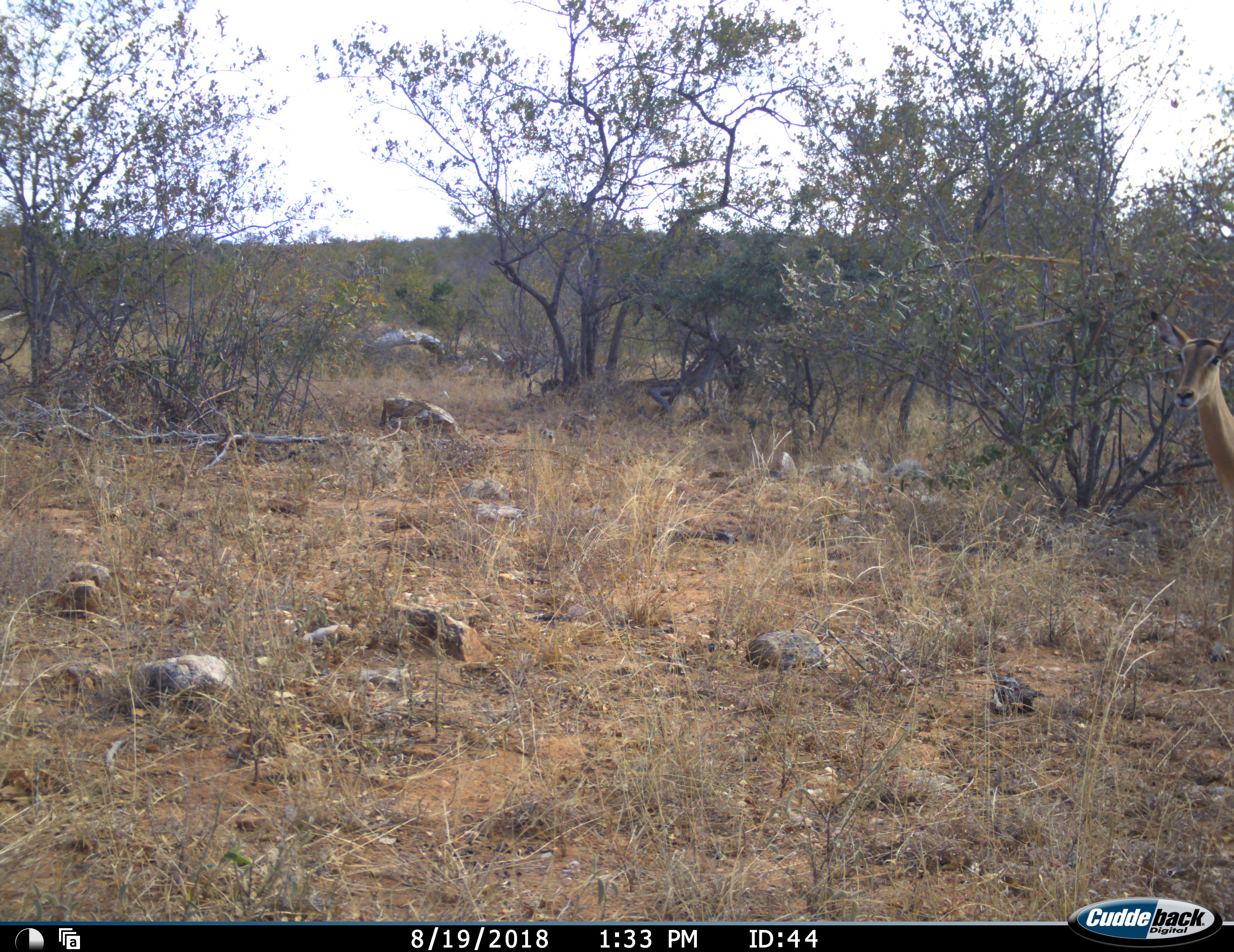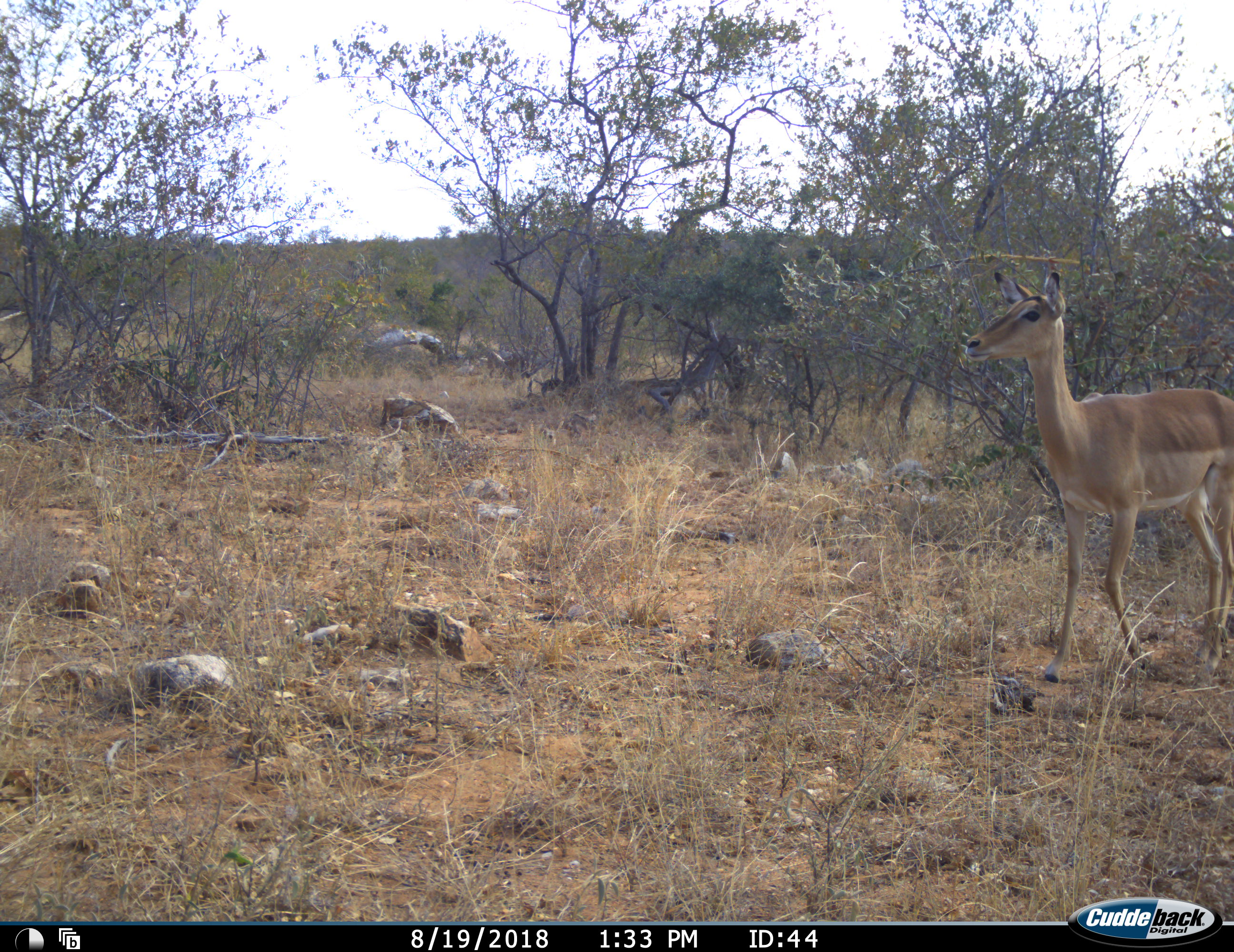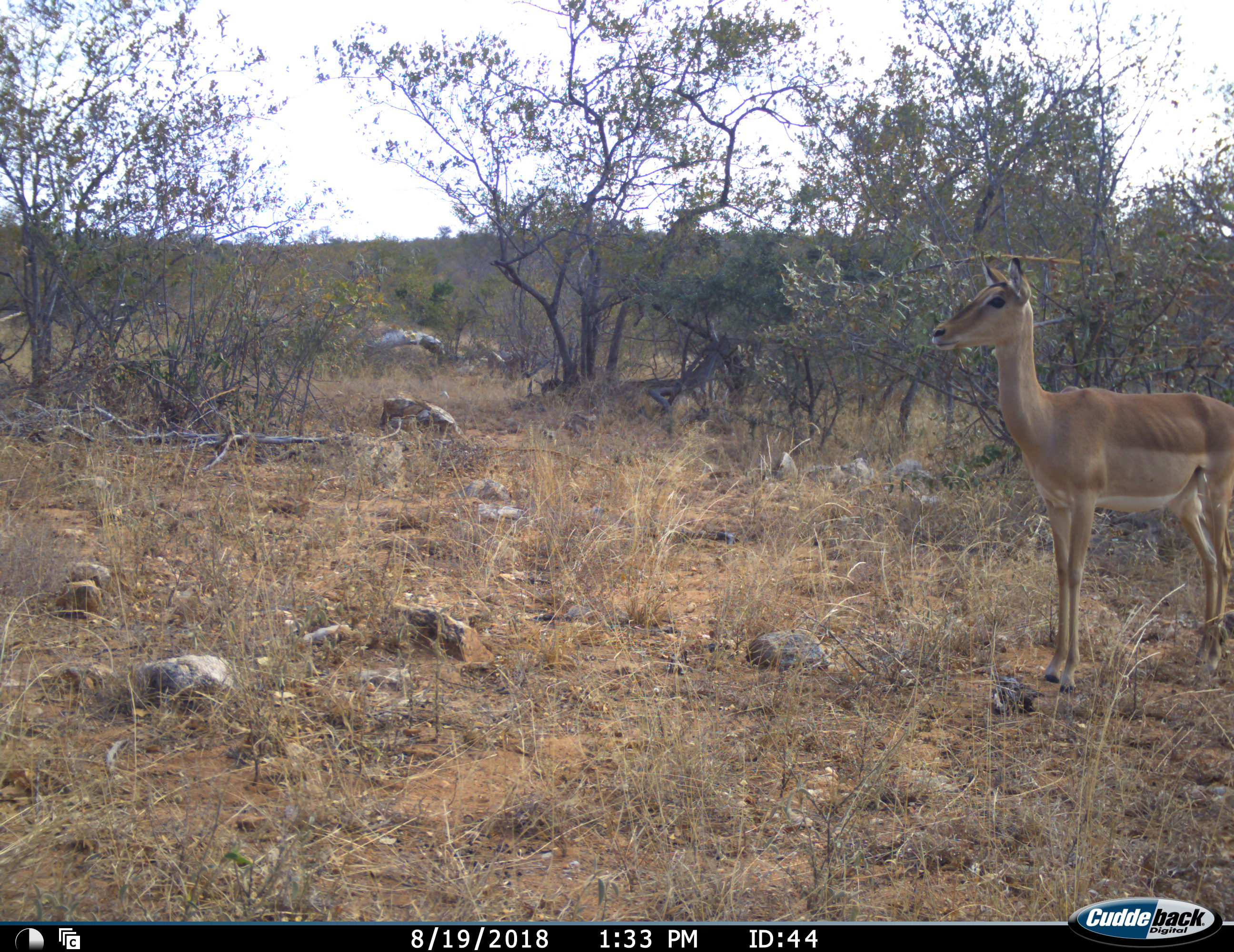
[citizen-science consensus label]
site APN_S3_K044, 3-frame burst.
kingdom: Animalia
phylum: Chordata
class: Mammalia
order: Artiodactyla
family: Bovidae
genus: Aepyceros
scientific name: Aepyceros melampus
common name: impala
Impala (Aepyceros melampus), count 1. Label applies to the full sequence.